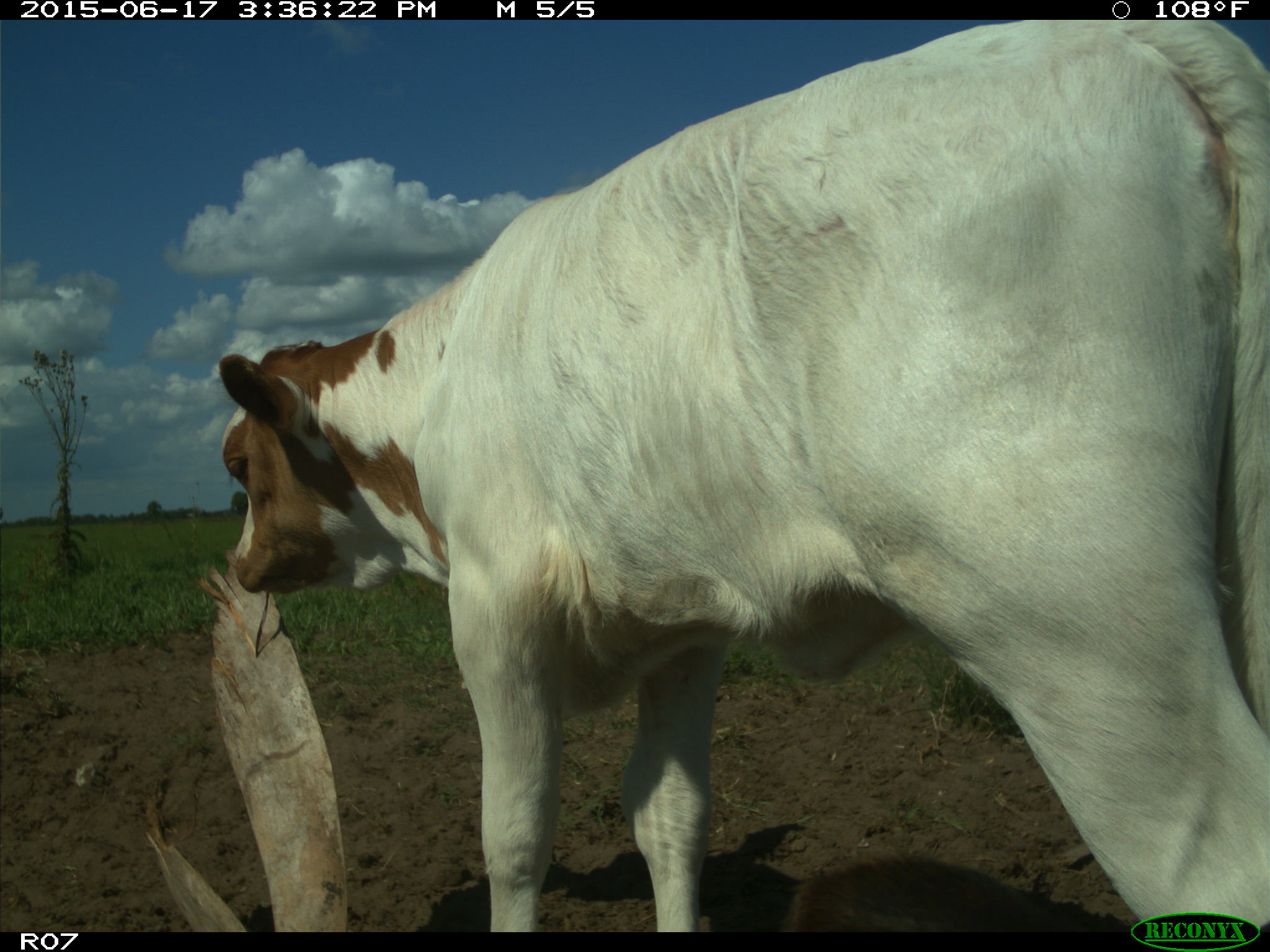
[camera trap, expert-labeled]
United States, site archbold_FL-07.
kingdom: Animalia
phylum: Chordata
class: Mammalia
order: Artiodactyla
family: Bovidae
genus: Bos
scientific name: Bos taurus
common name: domestic cow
Bos taurus (domestic cow).